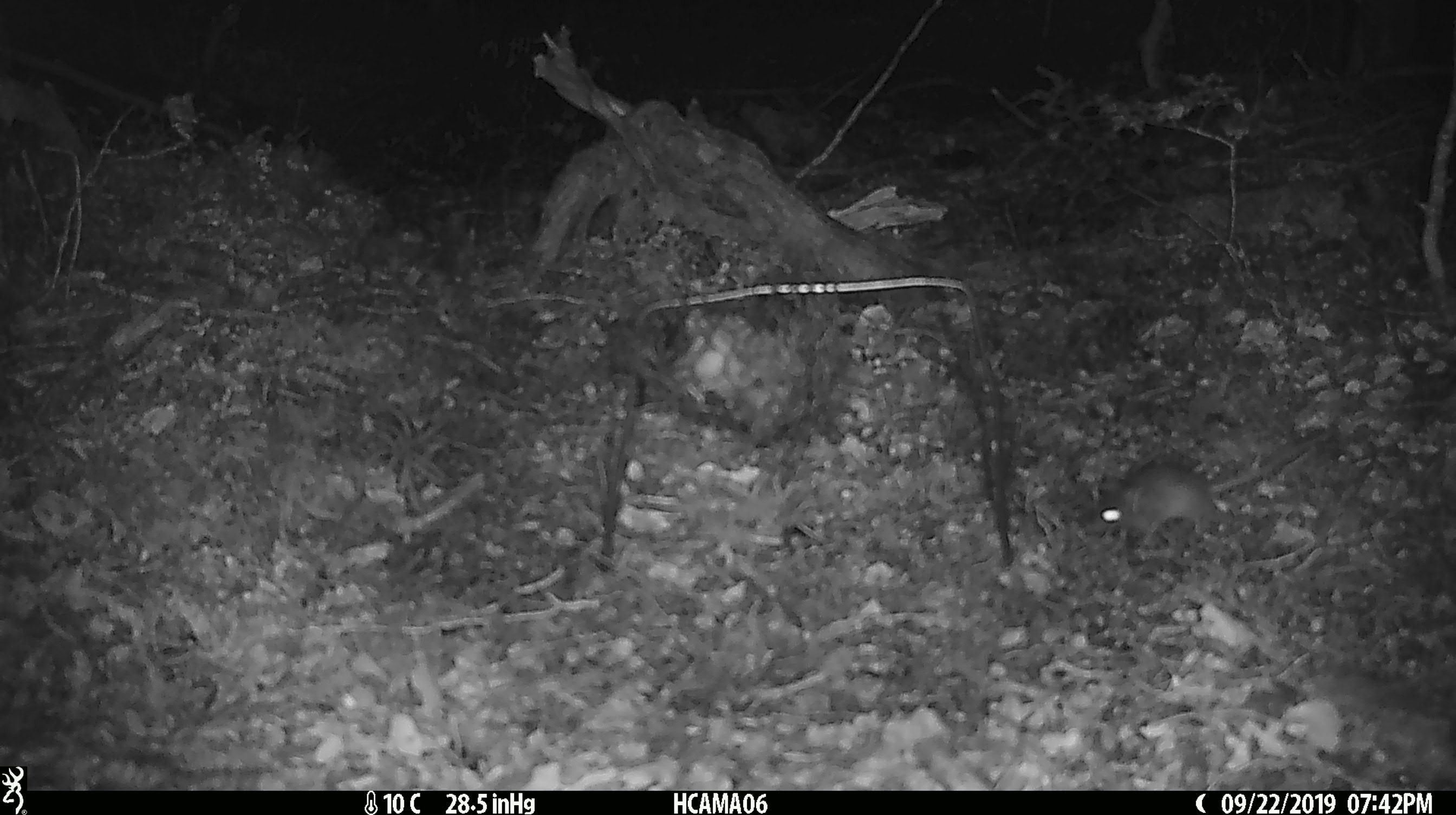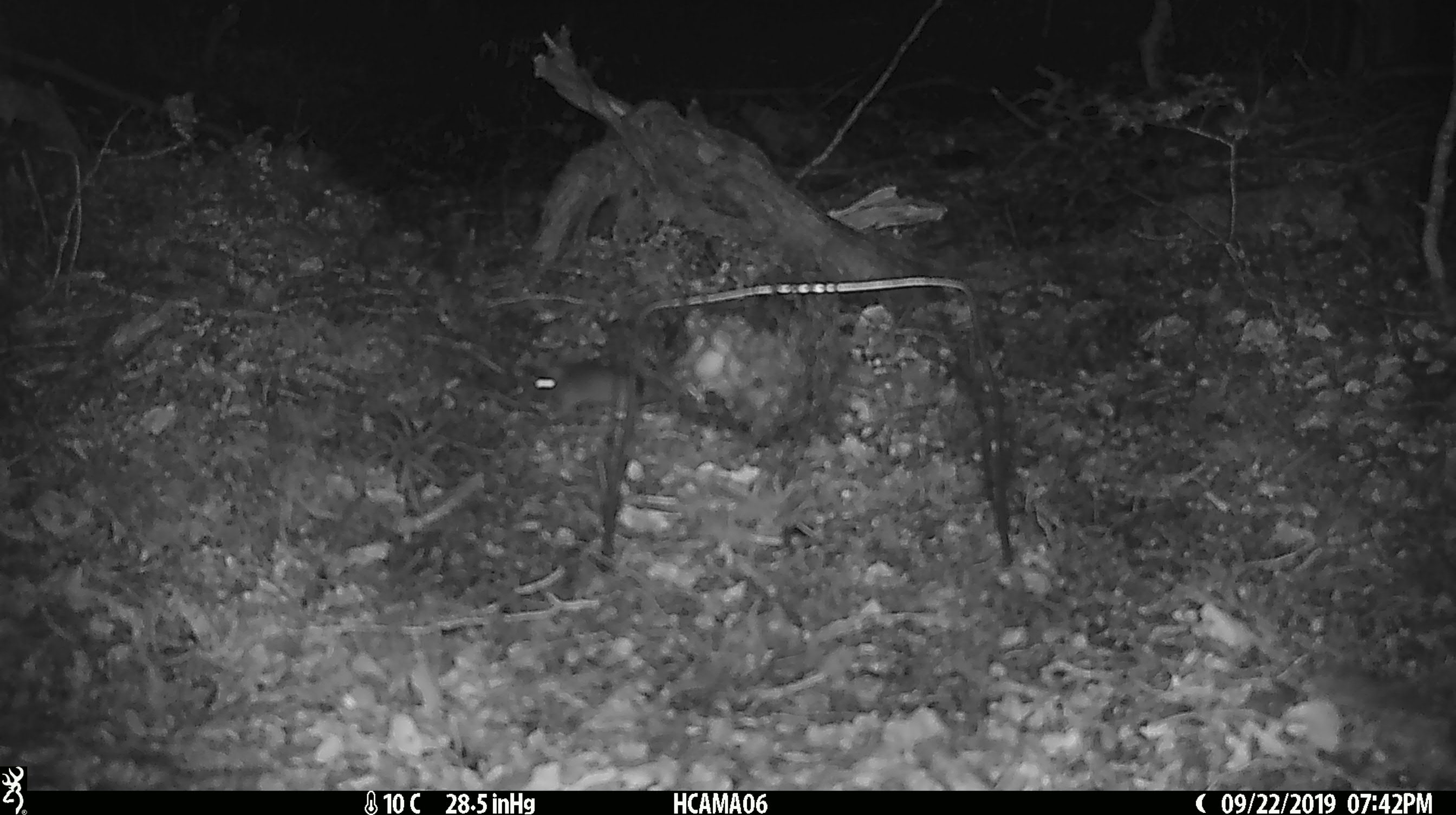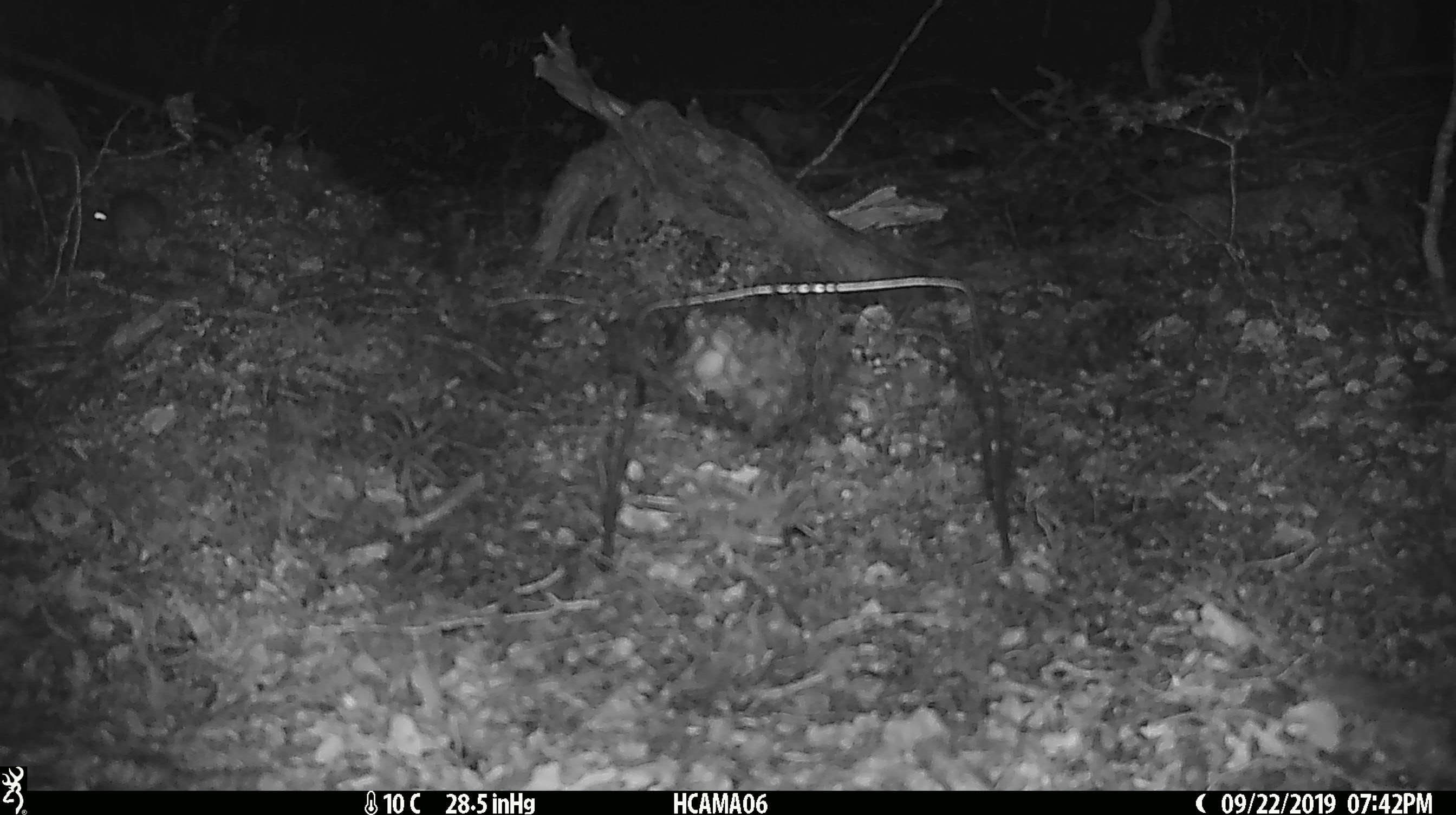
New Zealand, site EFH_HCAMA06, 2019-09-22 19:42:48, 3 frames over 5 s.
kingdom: Animalia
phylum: Chordata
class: Mammalia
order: Rodentia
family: Muridae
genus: Mus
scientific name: Mus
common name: mouse